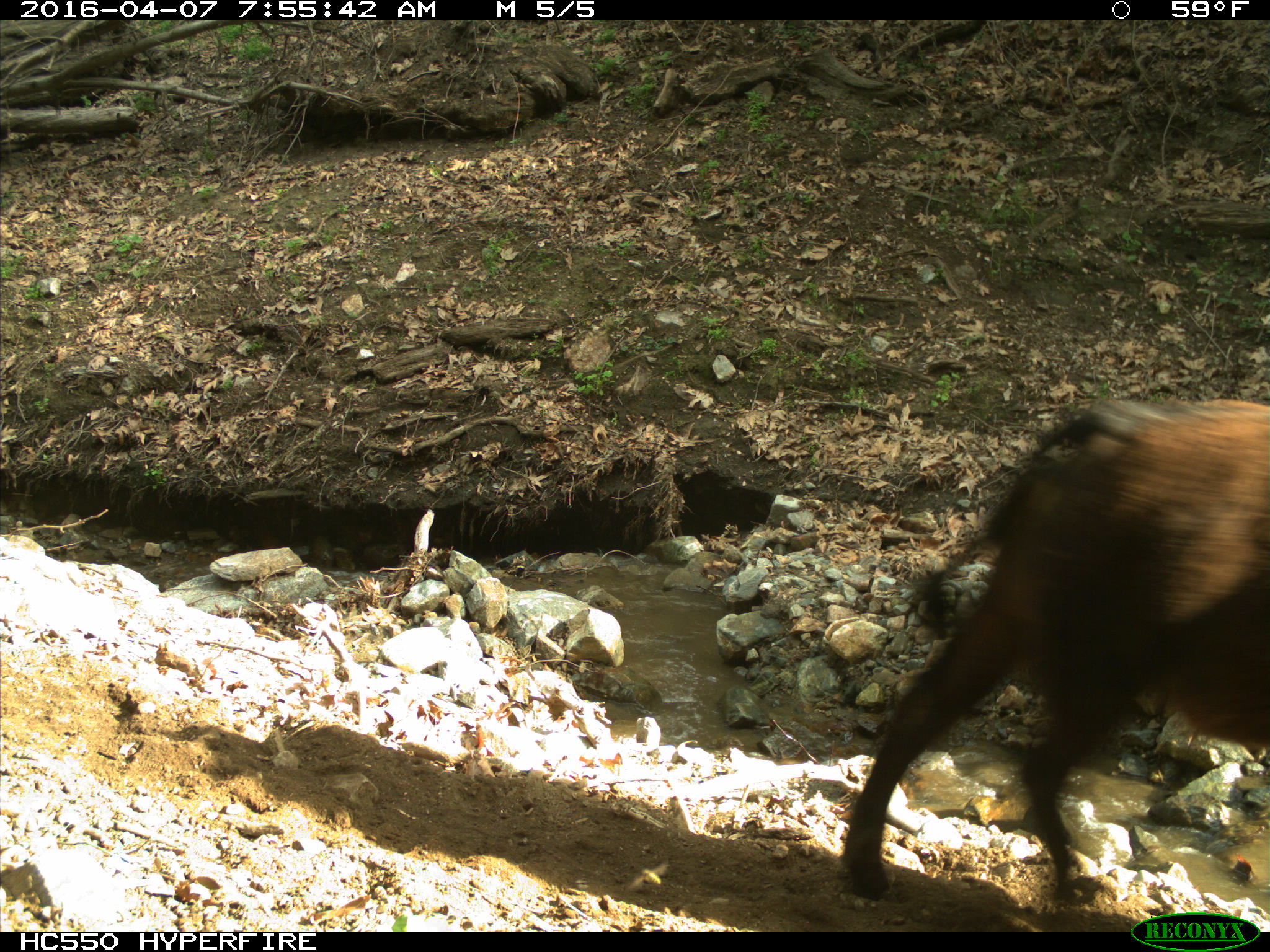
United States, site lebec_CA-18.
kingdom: Animalia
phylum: Chordata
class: Mammalia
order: Artiodactyla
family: Bovidae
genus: Bos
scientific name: Bos taurus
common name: domestic cow